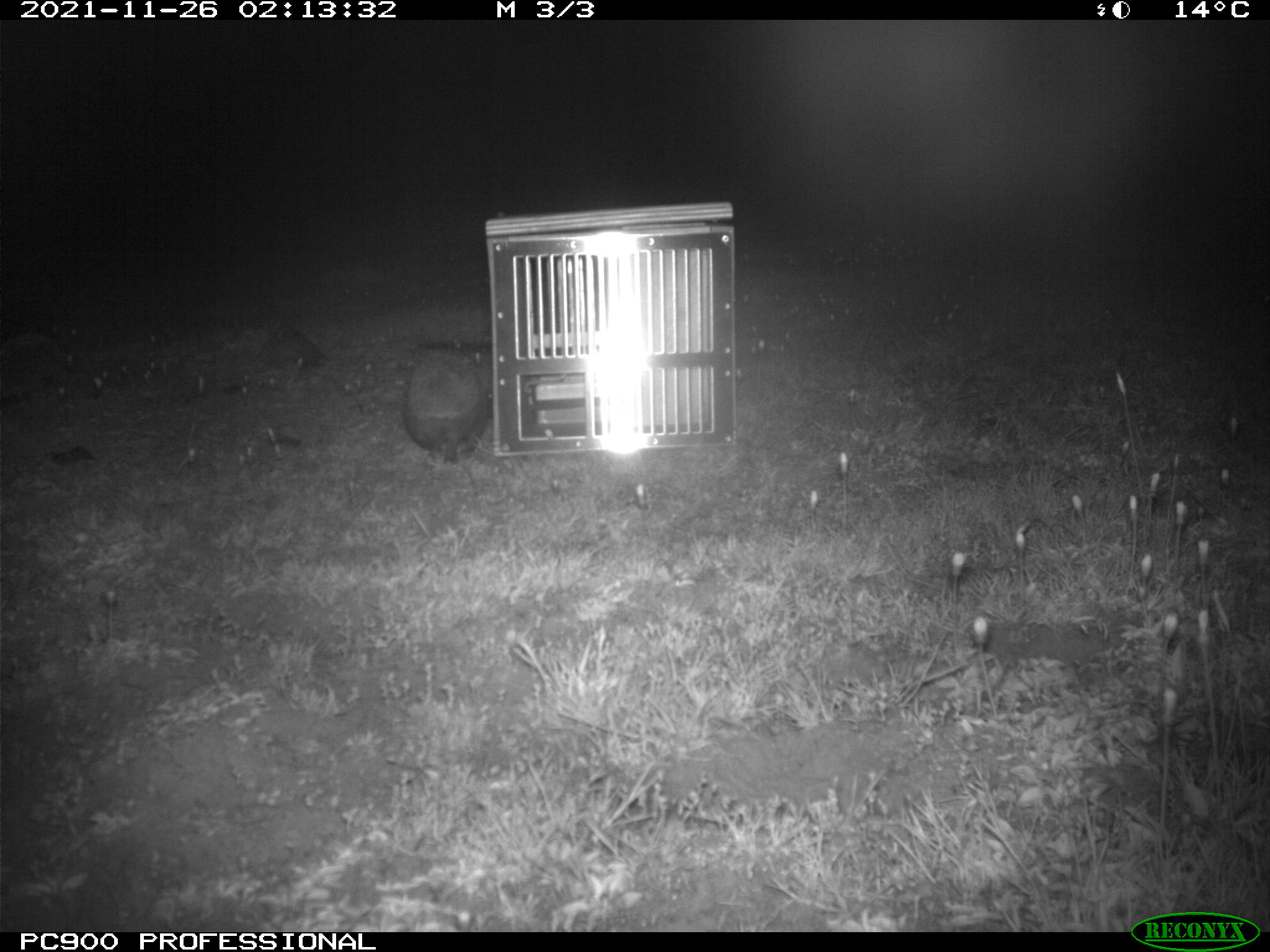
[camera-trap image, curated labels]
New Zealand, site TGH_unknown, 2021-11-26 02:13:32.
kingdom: Animalia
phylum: Chordata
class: Mammalia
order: Eulipotyphla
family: Erinaceidae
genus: Erinaceus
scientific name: Erinaceus europaeus europaeus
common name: european hedgehog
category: hedgehog